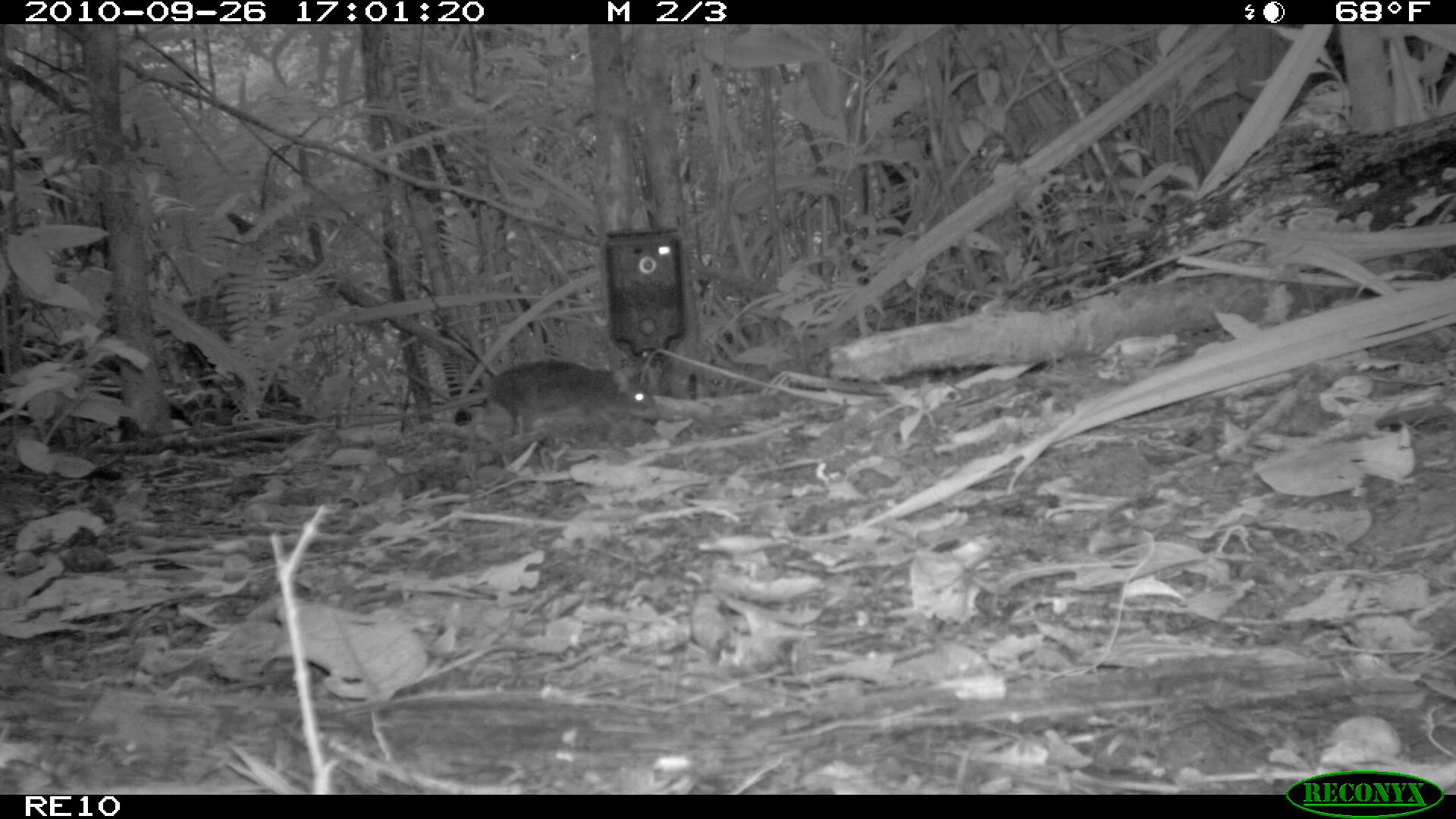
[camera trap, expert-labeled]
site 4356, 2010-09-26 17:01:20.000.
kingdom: Animalia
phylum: Chordata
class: Mammalia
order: Rodentia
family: Muridae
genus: Rattus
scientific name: Rattus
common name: rodent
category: unknown rat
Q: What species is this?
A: Unknown rat (rodent) (Rattus).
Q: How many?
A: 1.